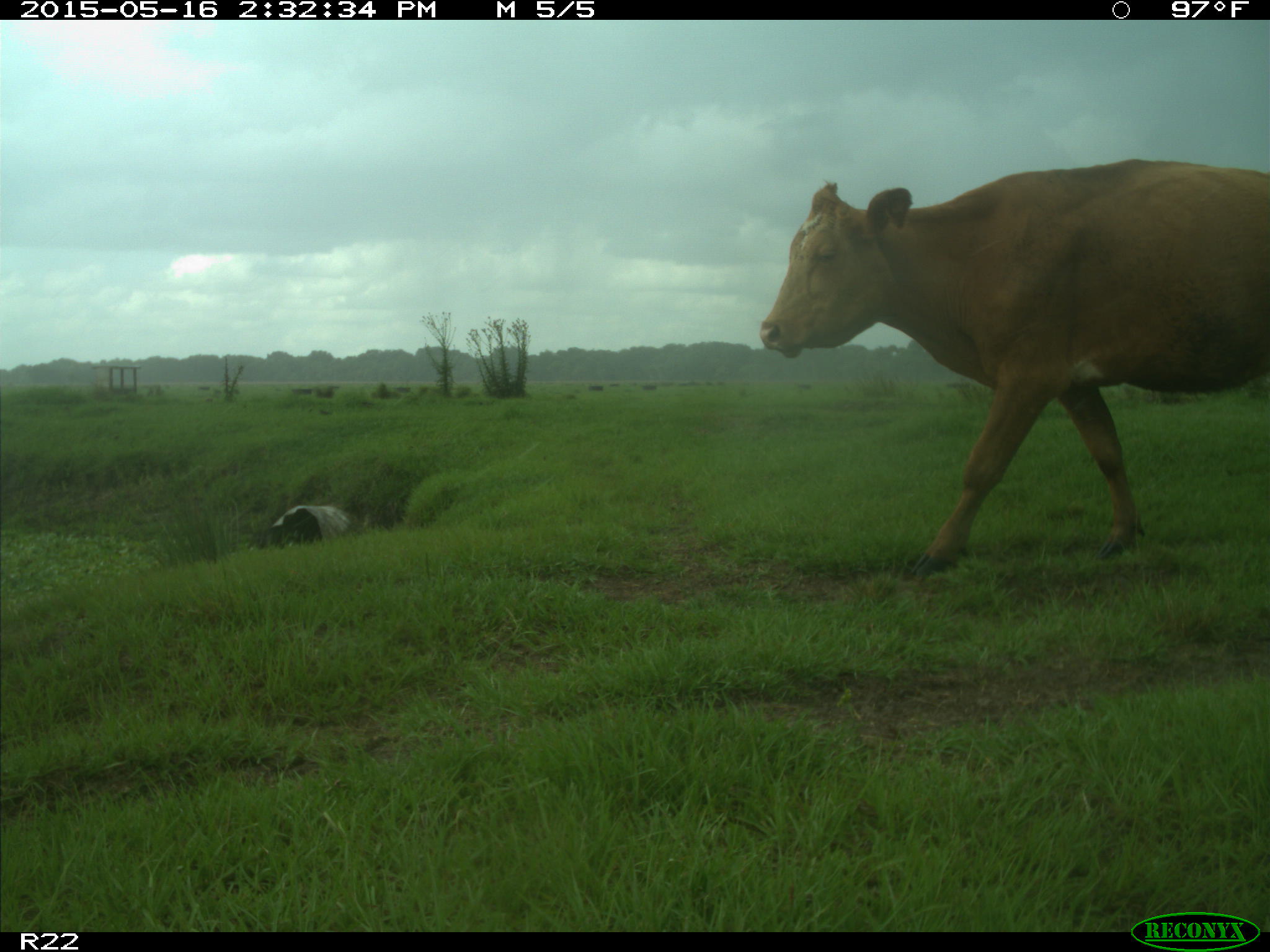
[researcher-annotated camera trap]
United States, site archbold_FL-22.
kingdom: Animalia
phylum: Chordata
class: Mammalia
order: Artiodactyla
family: Bovidae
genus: Bos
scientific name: Bos taurus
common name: domestic cow